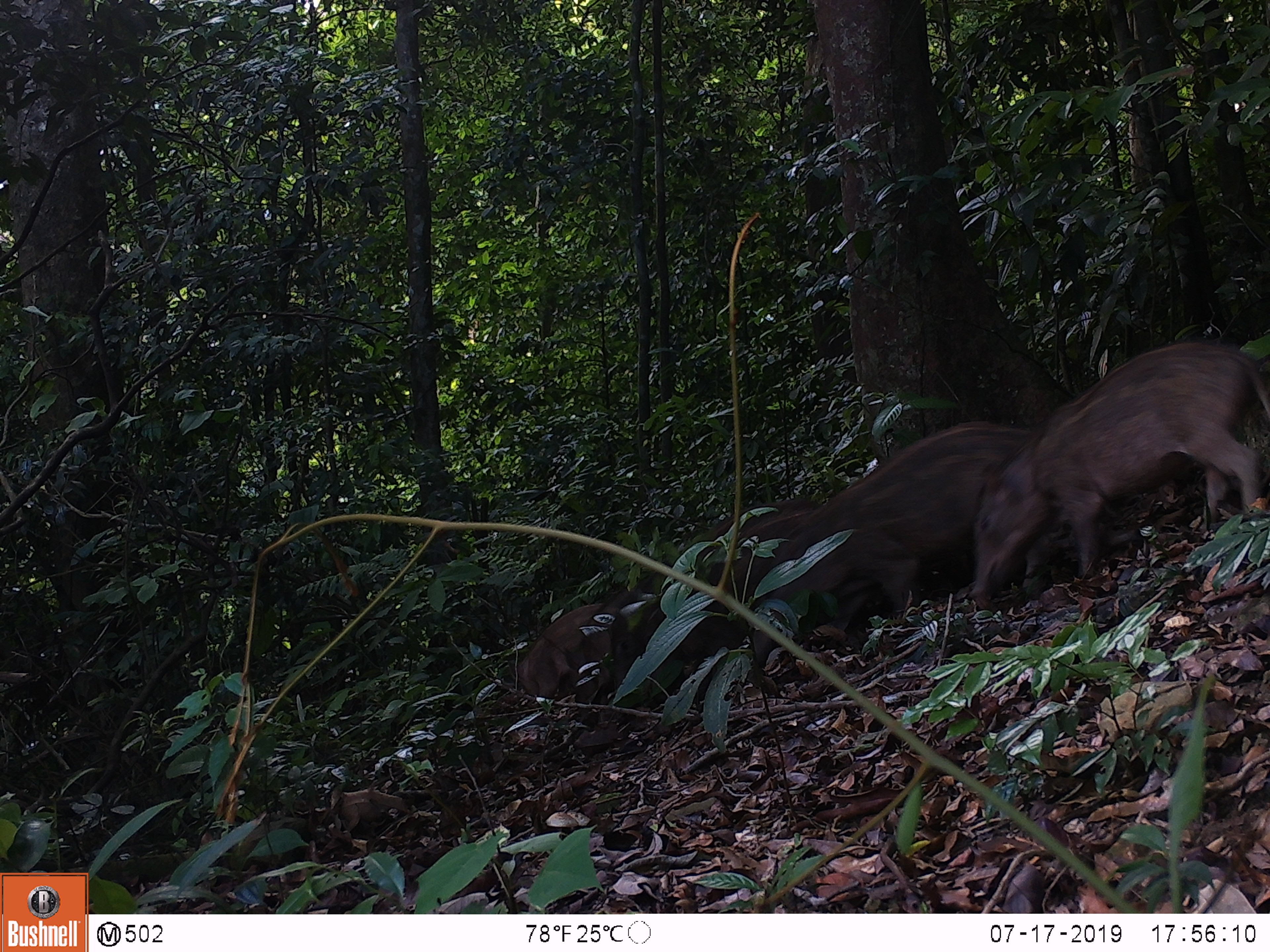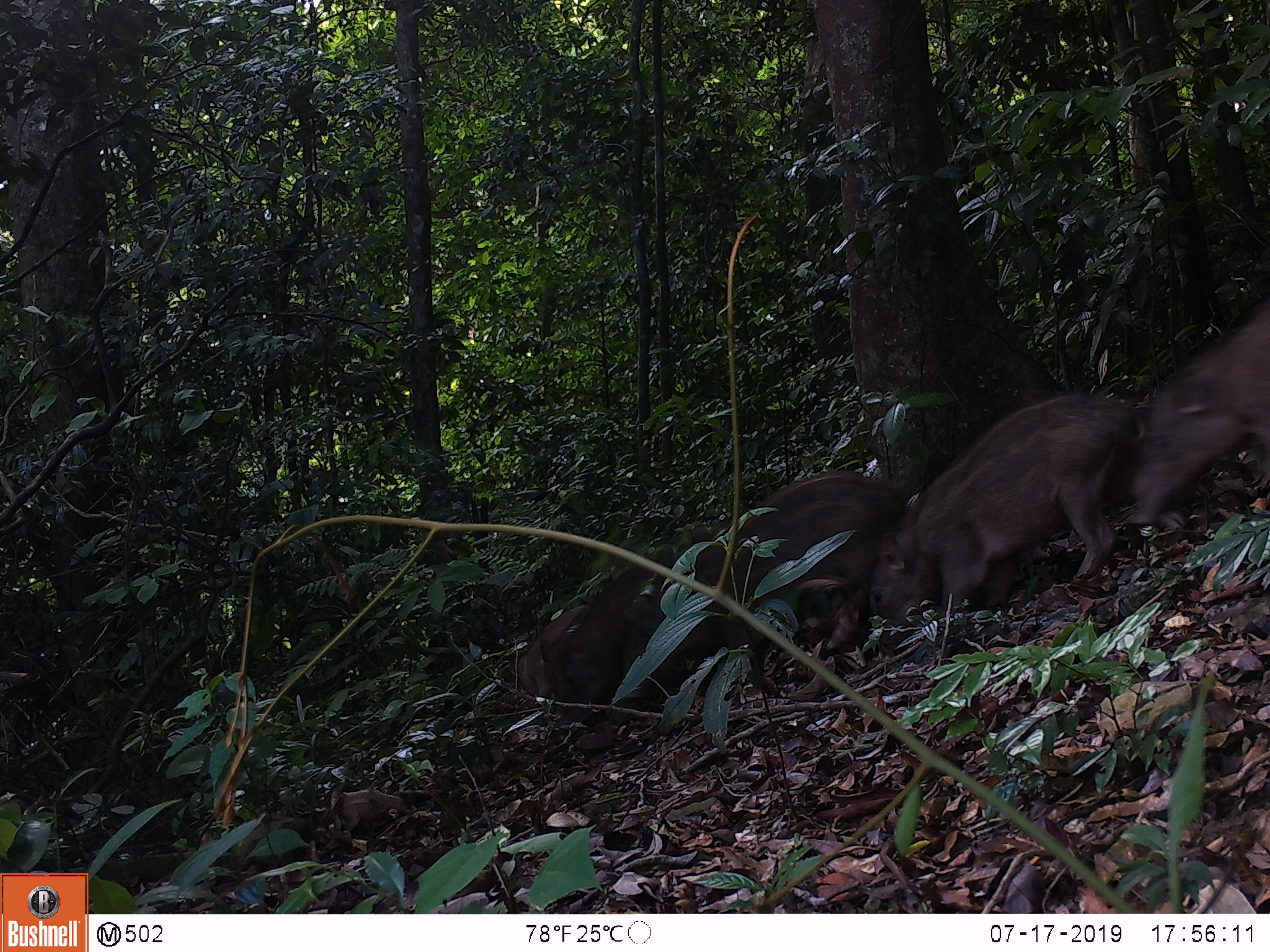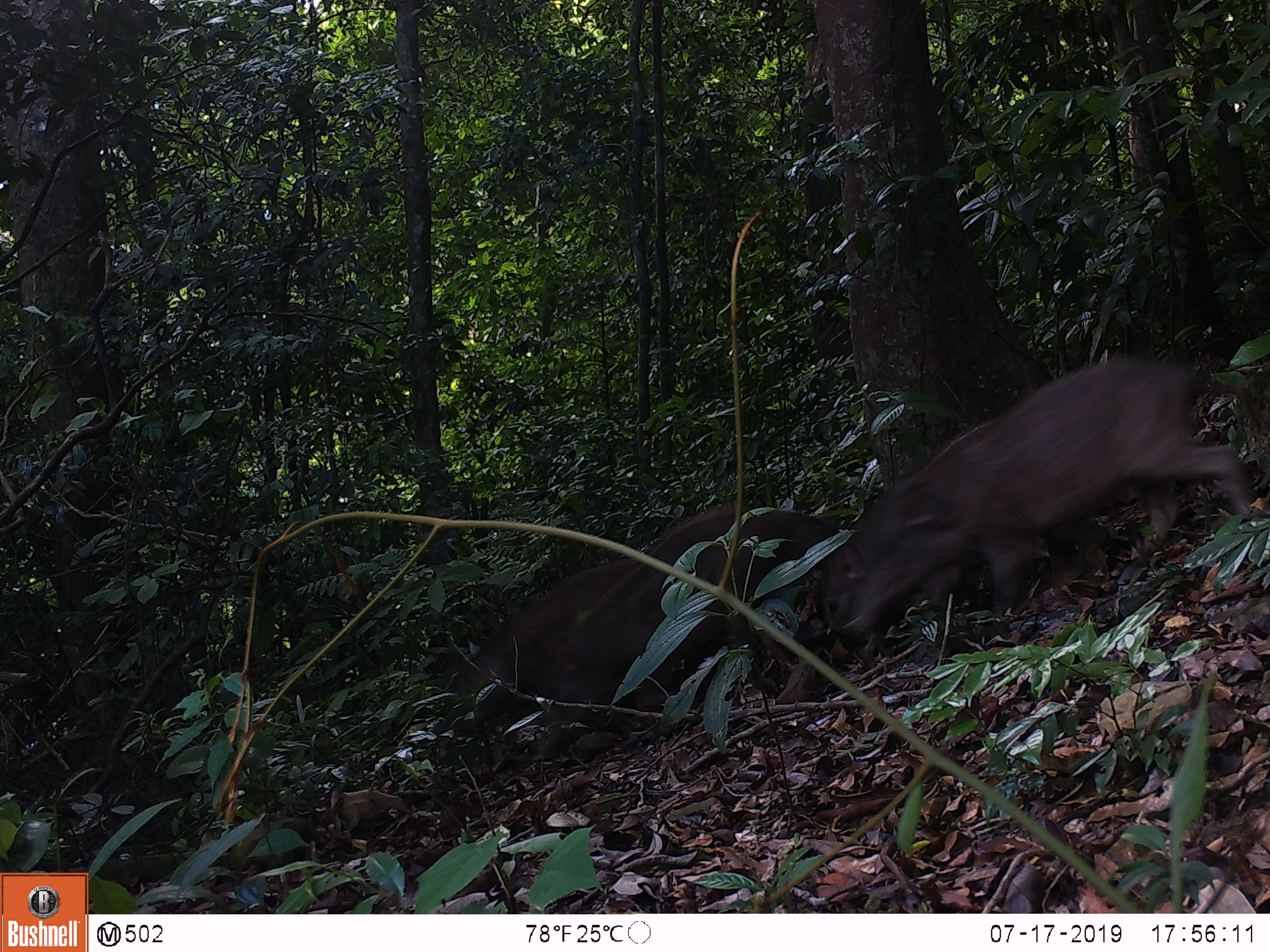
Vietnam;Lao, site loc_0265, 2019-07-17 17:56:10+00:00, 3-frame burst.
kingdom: Animalia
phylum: Chordata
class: Mammalia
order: Artiodactyla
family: Suidae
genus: Sus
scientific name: Sus scrofa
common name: eurasian wild pig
Eurasian wild pig (Sus scrofa). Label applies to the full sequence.